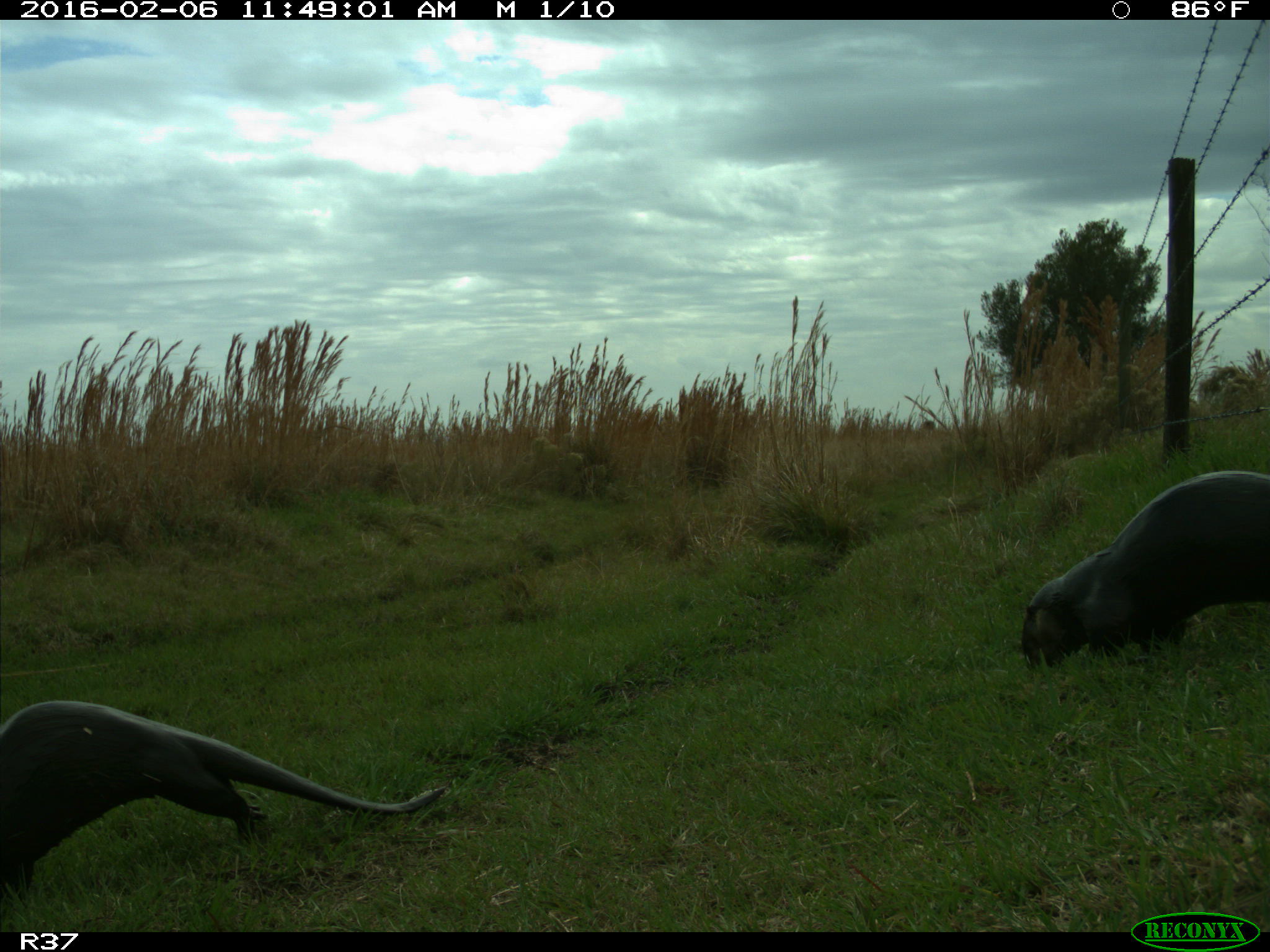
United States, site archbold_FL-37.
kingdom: Animalia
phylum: Chordata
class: Mammalia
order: Carnivora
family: Mustelidae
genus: Lontra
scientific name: Lontra canadensis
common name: north american river otter